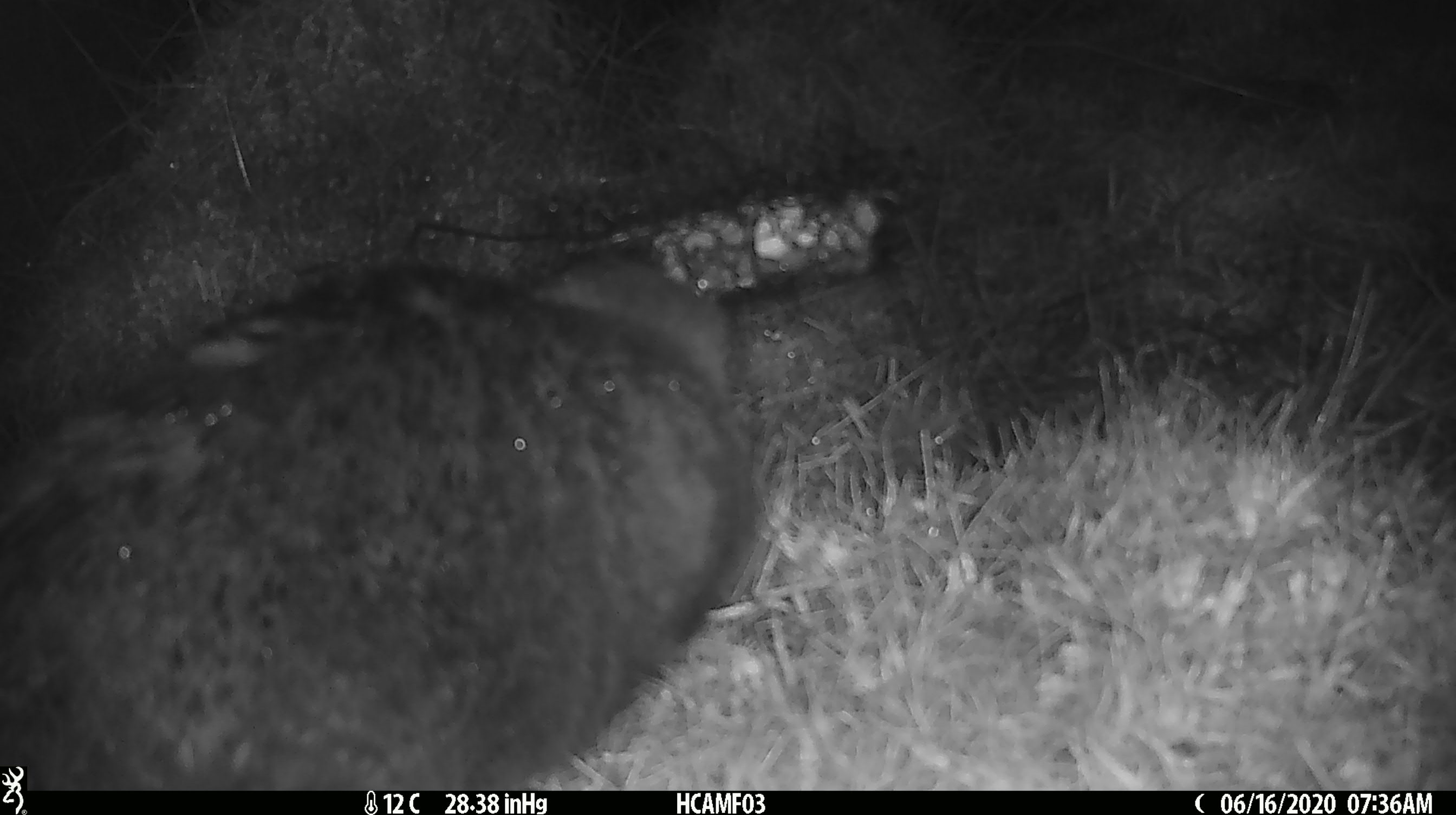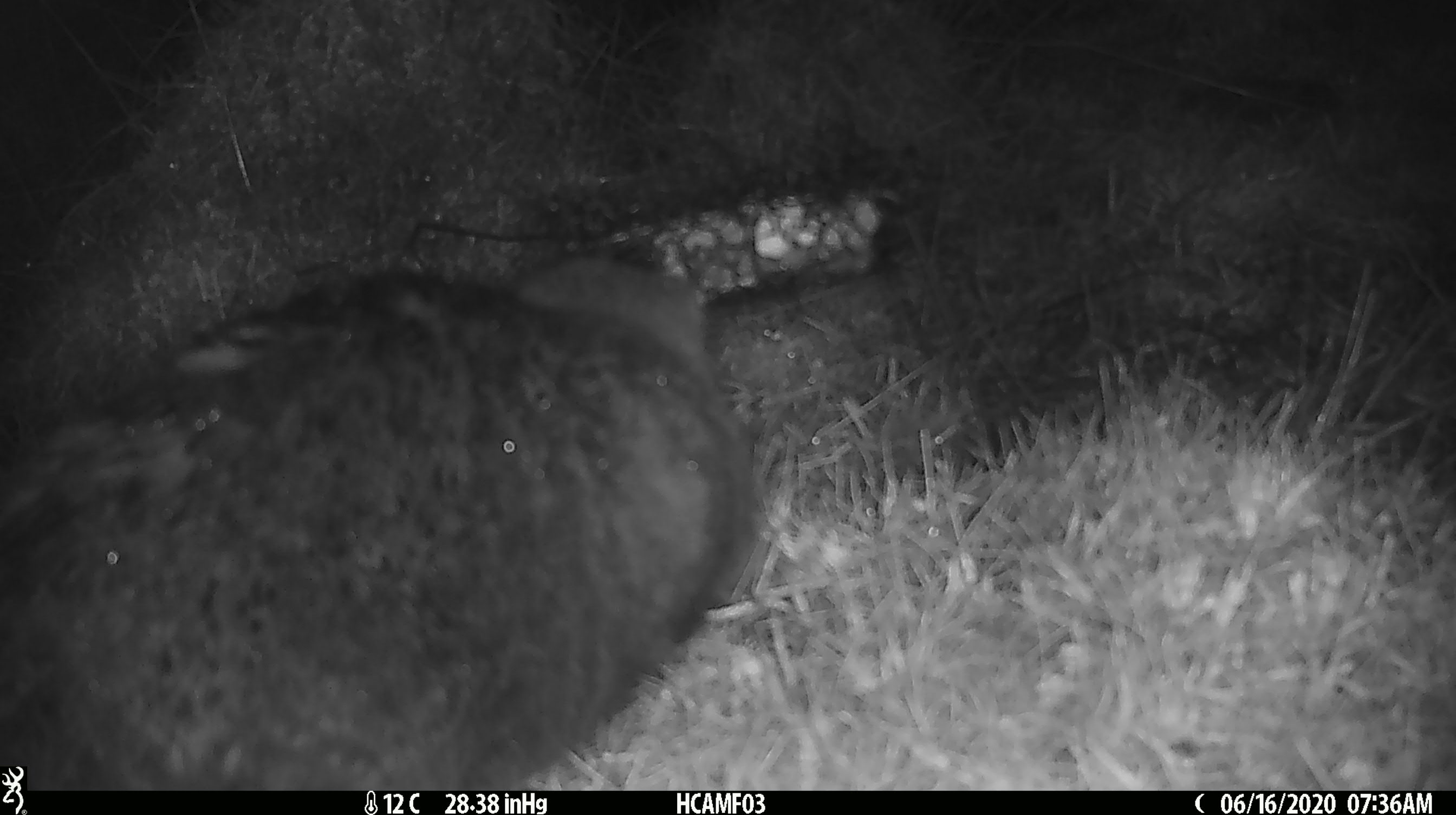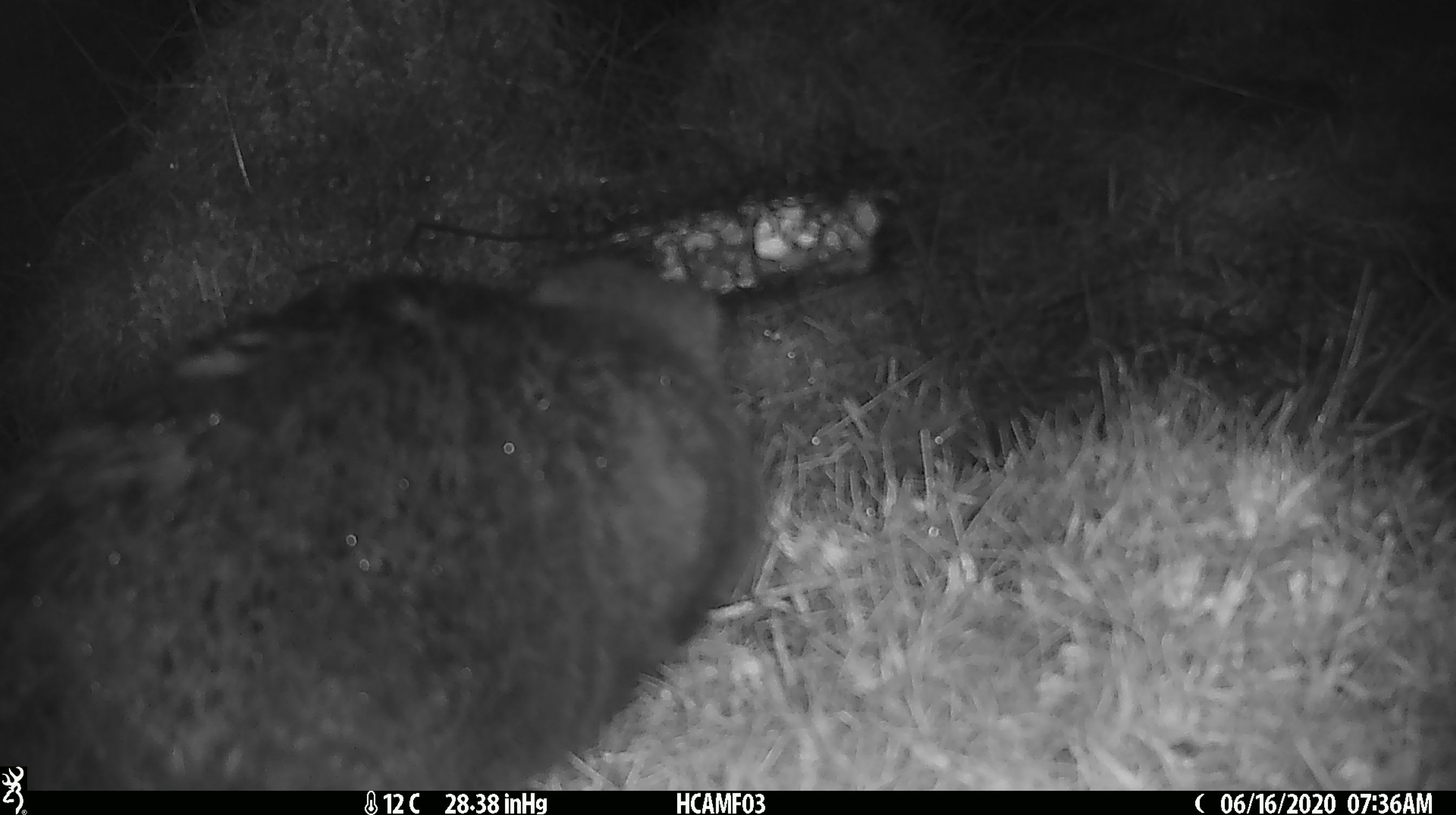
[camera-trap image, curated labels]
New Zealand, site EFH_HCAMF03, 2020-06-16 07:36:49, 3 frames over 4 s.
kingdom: Animalia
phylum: Chordata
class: Mammalia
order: Carnivora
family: Felidae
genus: Felis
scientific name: Felis catus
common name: domestic cat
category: cat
Cat (domestic cat) (Felis catus).